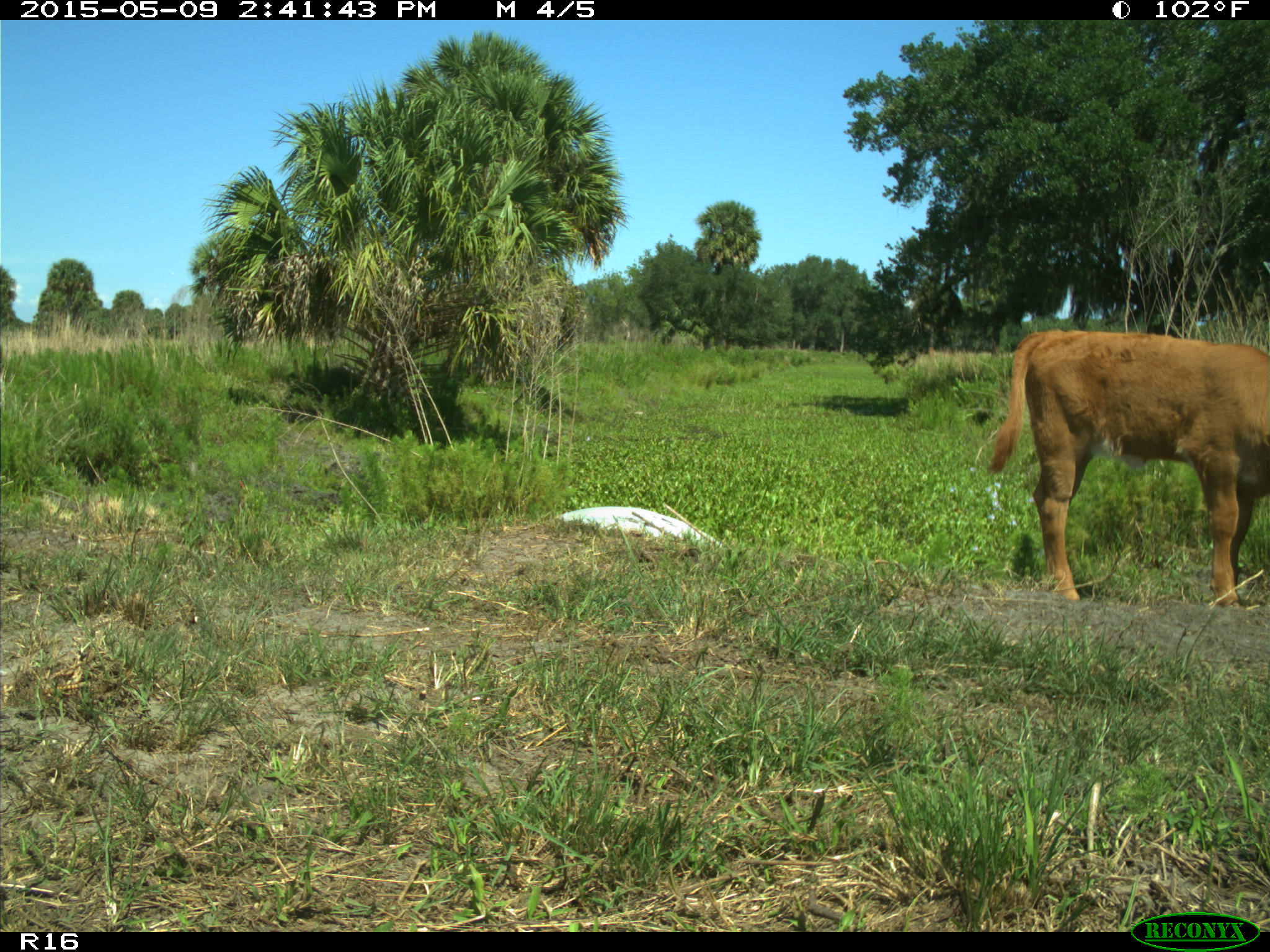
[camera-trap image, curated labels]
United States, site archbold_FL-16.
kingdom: Animalia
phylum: Chordata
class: Mammalia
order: Artiodactyla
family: Bovidae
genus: Bos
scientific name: Bos taurus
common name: domestic cow